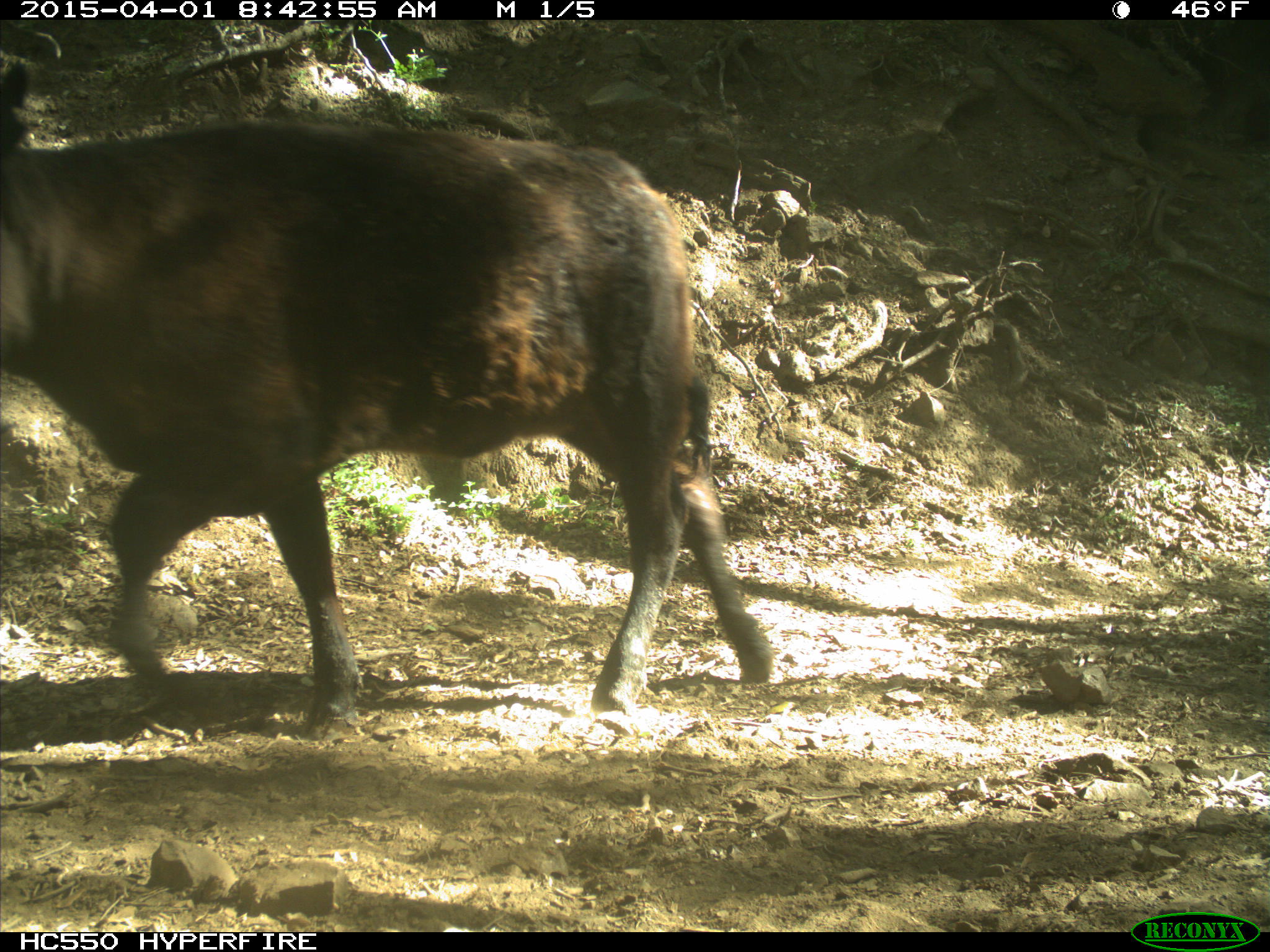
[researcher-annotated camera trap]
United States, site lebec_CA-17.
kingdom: Animalia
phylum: Chordata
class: Mammalia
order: Artiodactyla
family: Bovidae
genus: Bos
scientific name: Bos taurus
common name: domestic cow